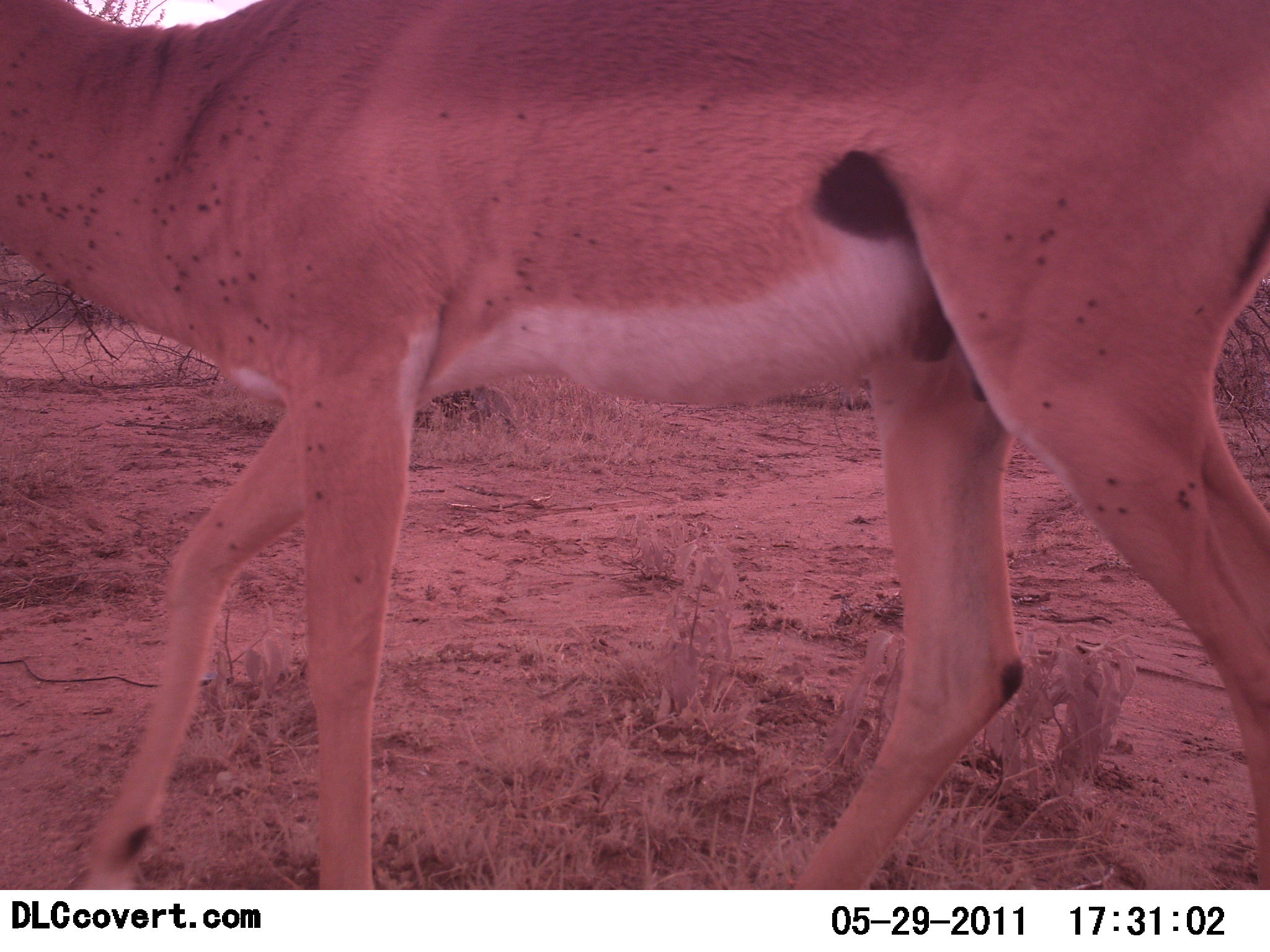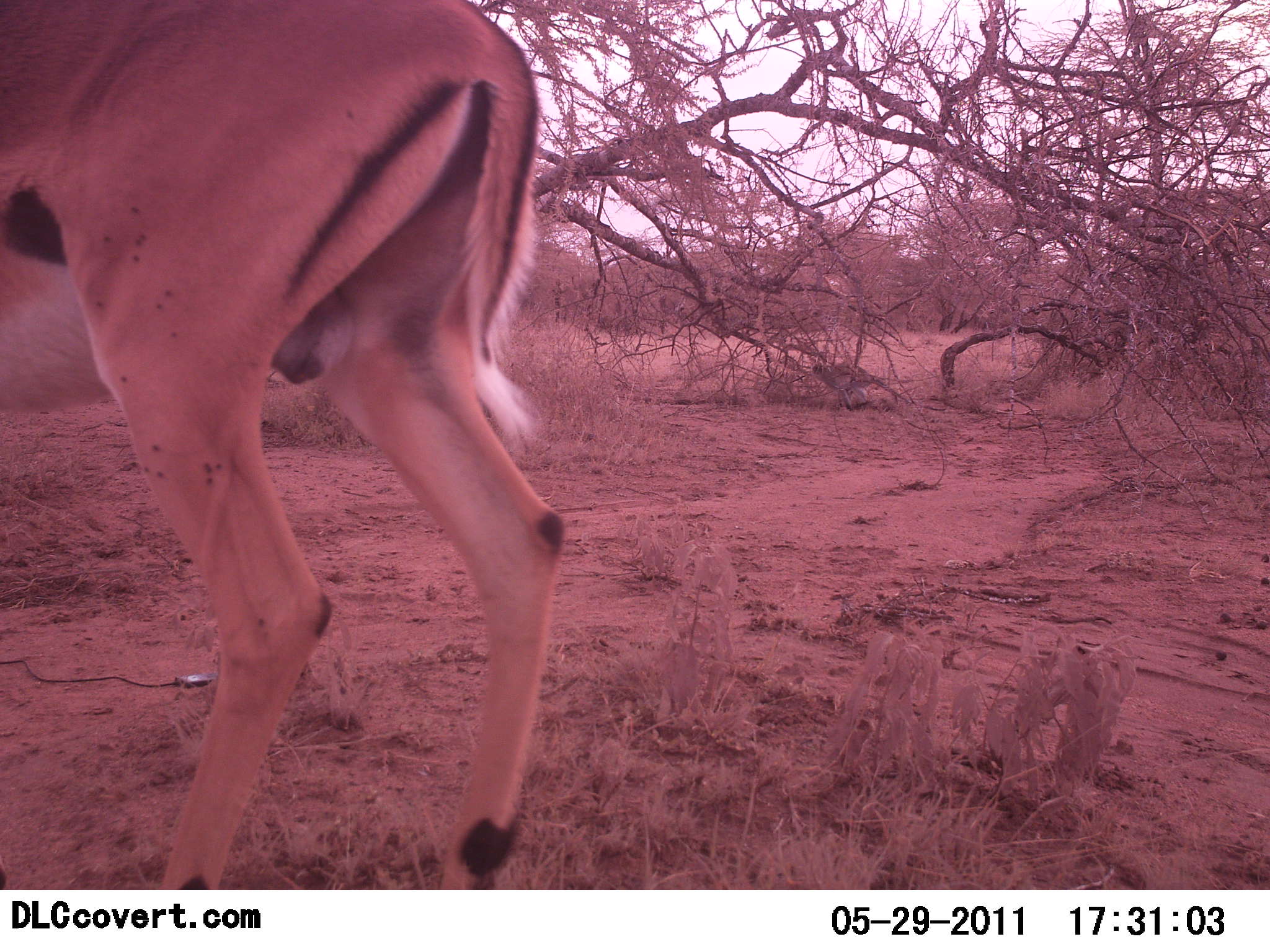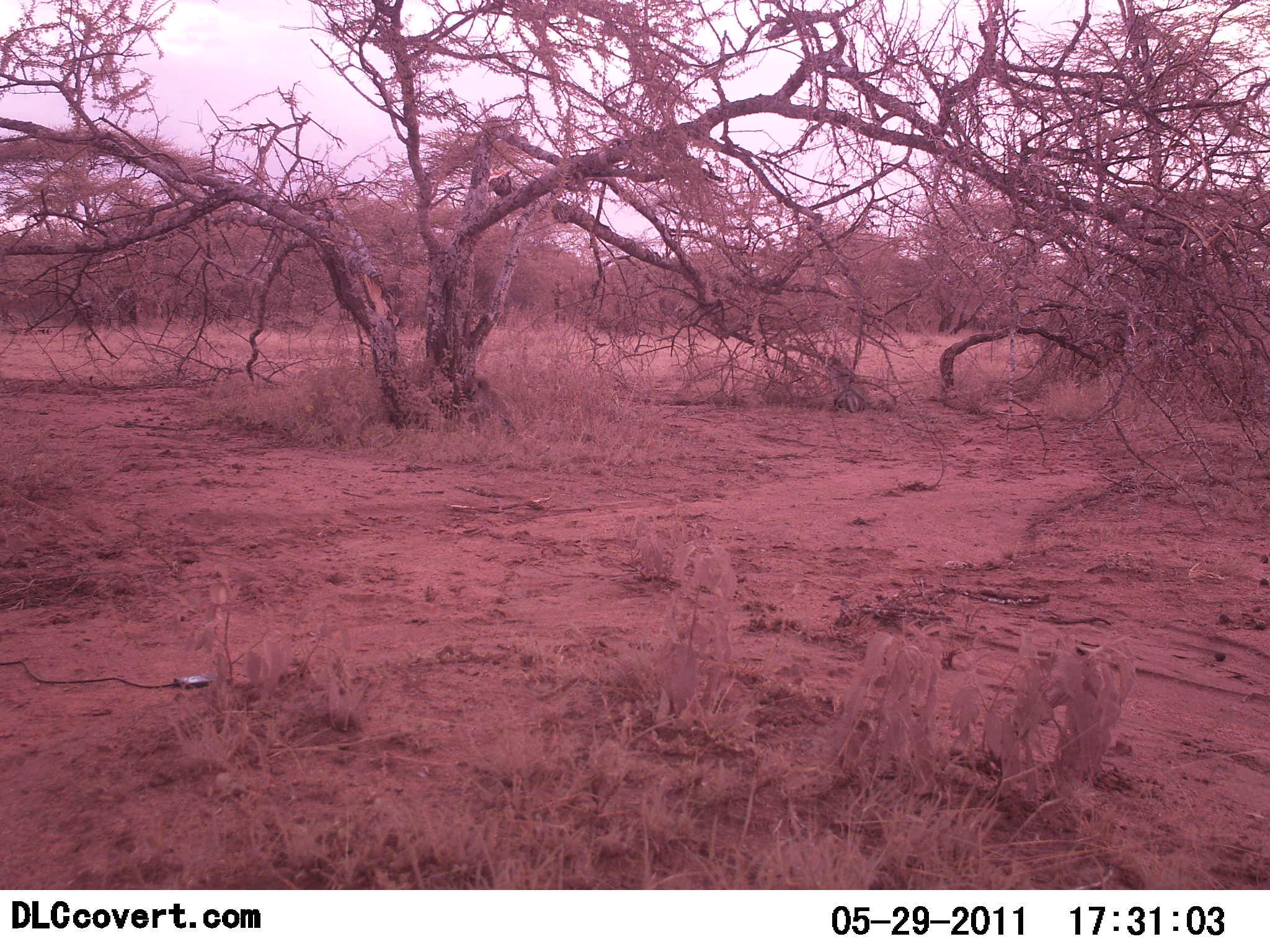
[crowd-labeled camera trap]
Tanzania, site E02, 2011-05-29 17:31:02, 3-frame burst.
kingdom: Animalia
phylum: Chordata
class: Mammalia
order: Artiodactyla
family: Bovidae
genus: Aepyceros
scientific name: Aepyceros melampus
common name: impala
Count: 1.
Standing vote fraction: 9%.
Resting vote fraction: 0%.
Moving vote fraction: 91%.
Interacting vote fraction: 0%.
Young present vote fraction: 0%.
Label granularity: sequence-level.